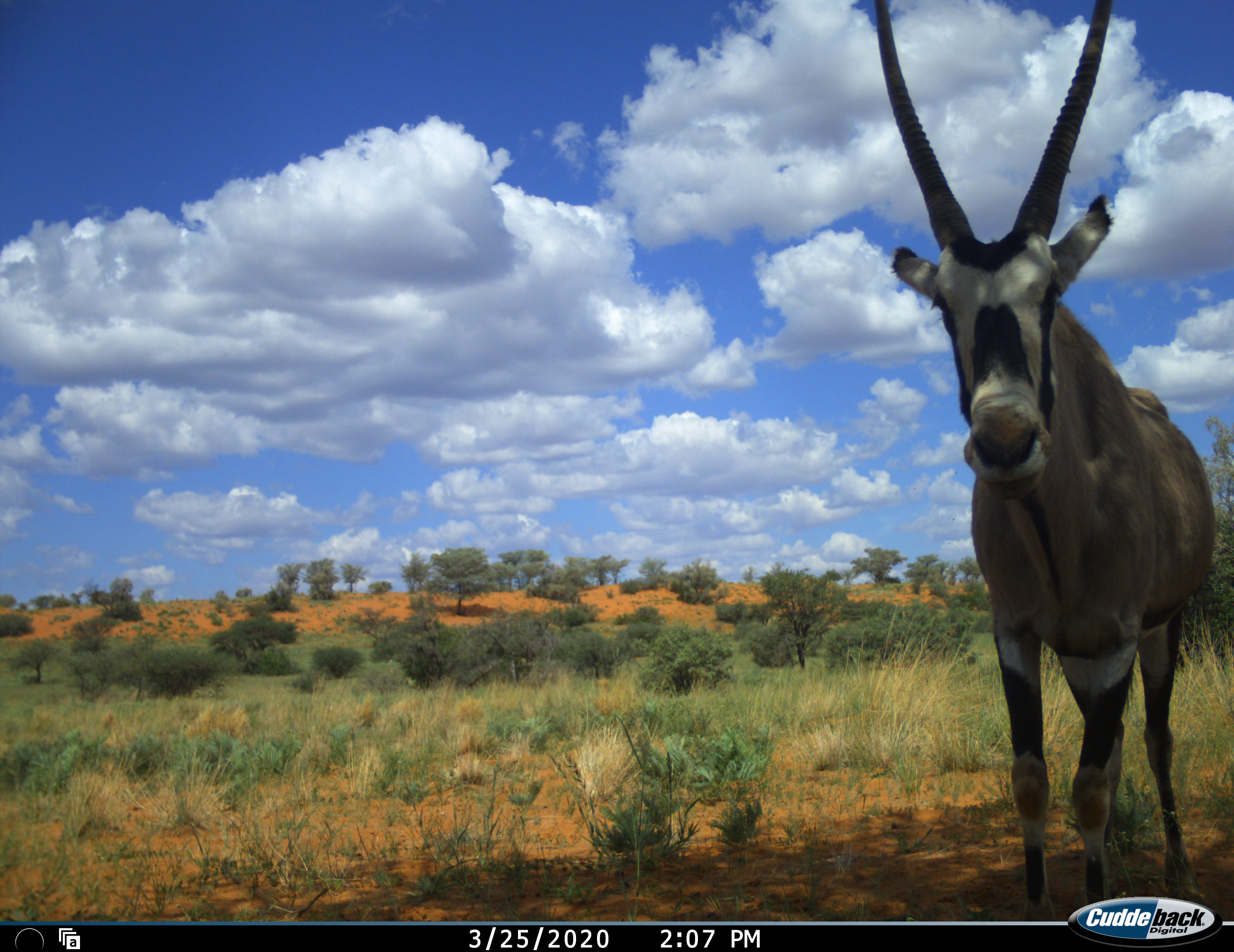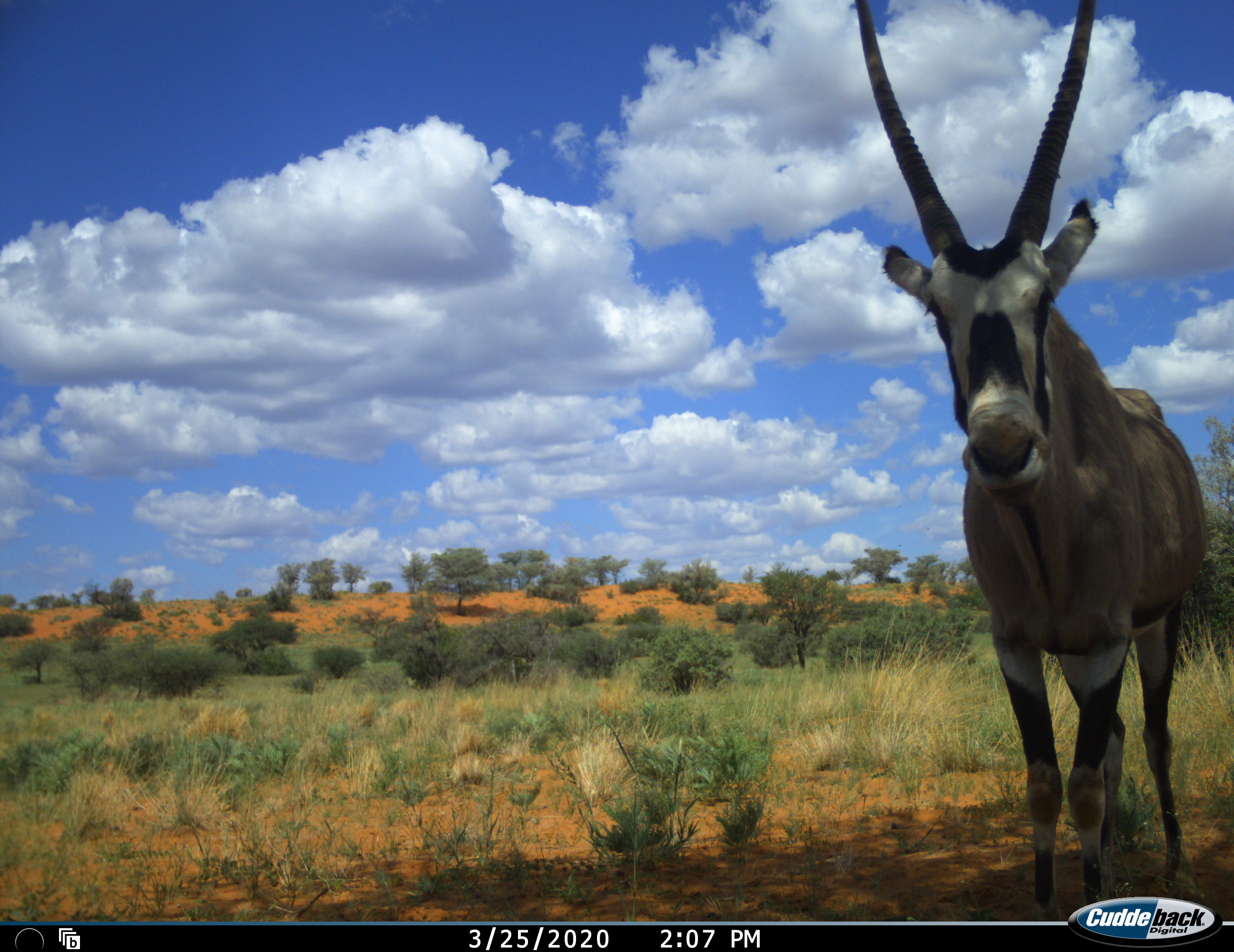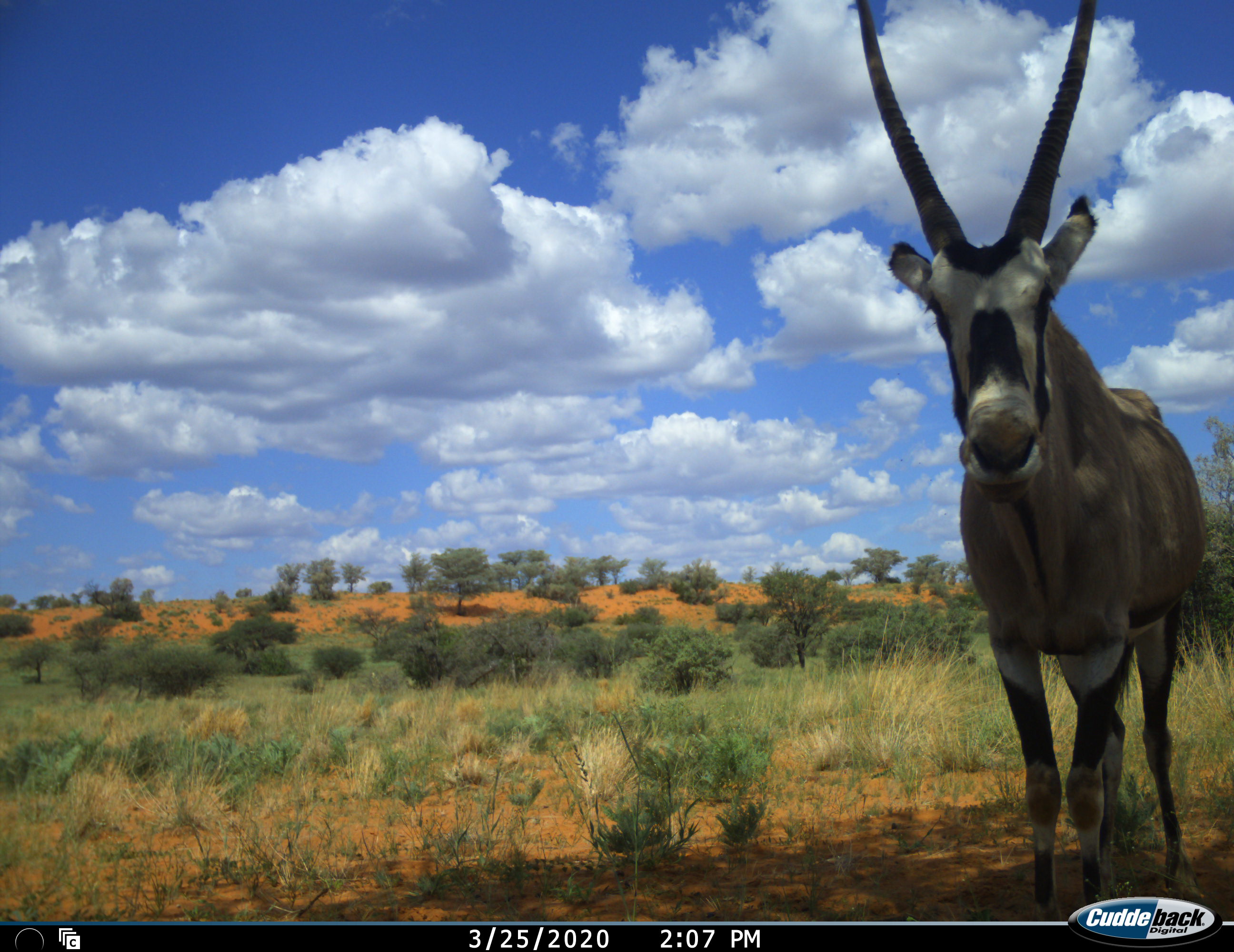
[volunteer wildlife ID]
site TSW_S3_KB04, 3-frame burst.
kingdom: Animalia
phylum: Chordata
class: Mammalia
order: Artiodactyla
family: Bovidae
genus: Oryx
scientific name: Oryx gazella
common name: gemsbok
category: oryx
Oryx (gemsbok) (Oryx gazella), count 1. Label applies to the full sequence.